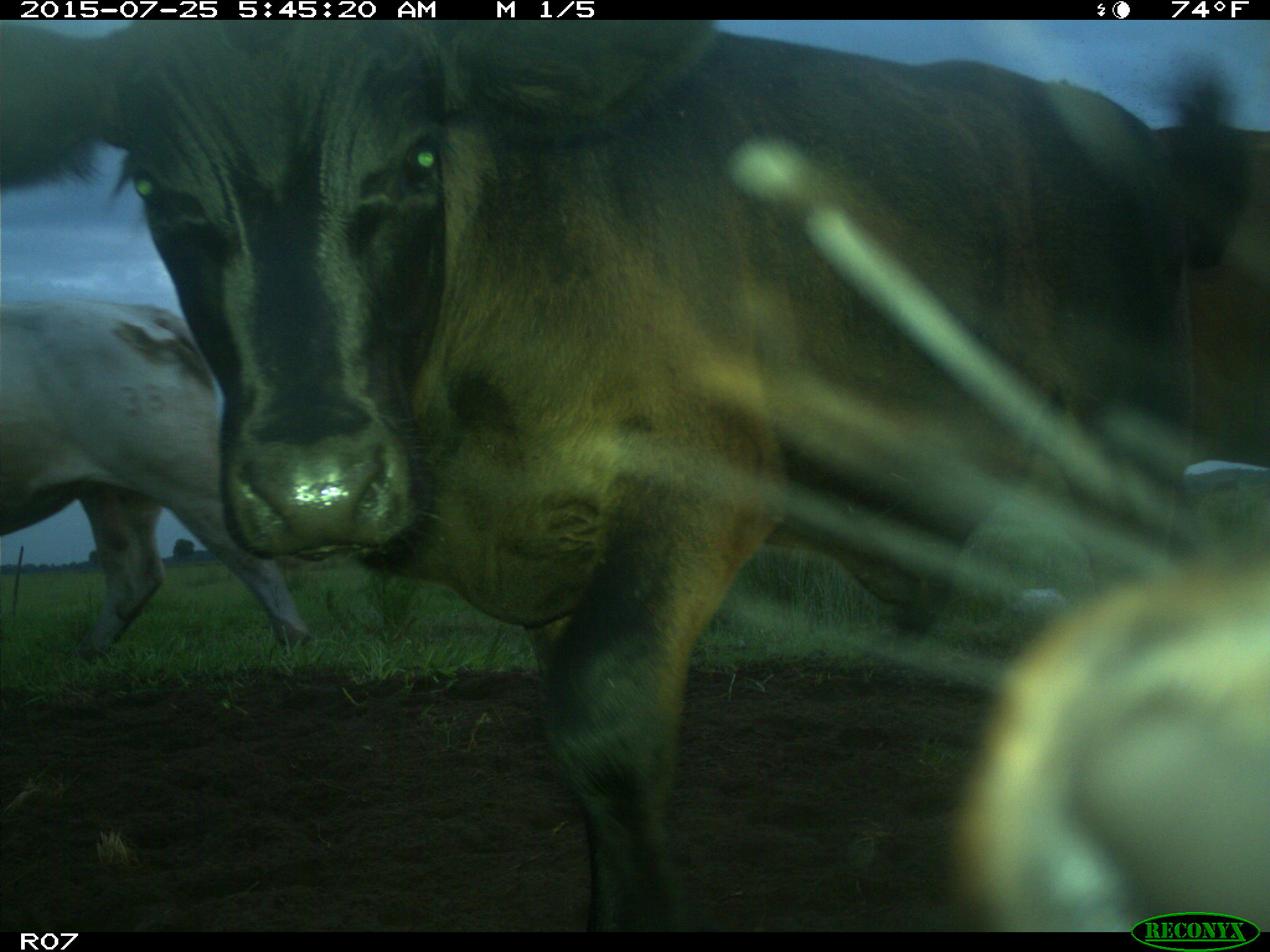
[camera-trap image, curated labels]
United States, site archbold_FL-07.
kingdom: Animalia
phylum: Chordata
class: Mammalia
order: Artiodactyla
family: Bovidae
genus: Bos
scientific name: Bos taurus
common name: domestic cow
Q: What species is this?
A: Bos taurus (domestic cow).